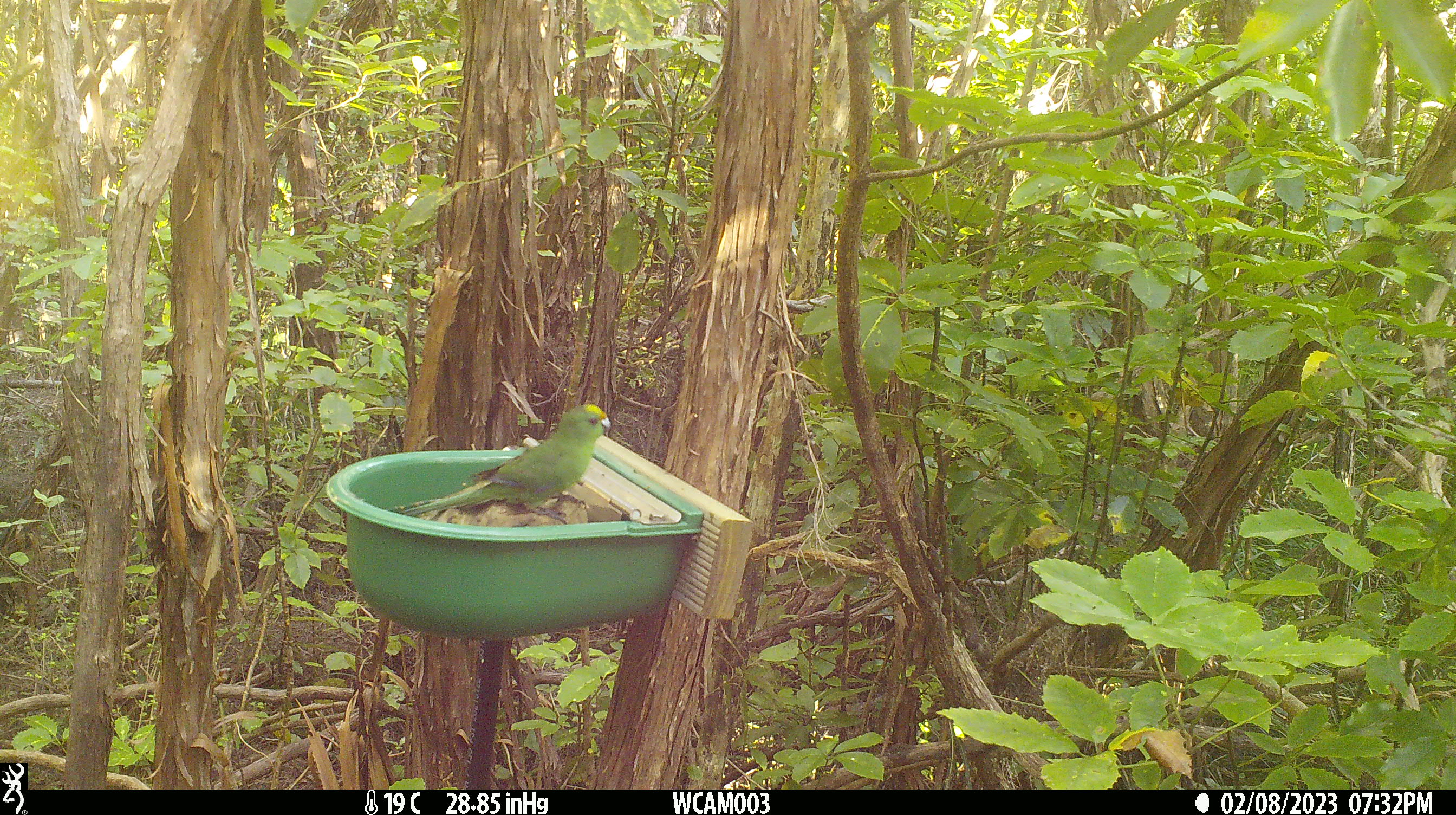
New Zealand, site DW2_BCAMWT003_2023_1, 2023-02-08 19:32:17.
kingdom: Animalia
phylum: Chordata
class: Aves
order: Psittaciformes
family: Psittaculidae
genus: Cyanoramphus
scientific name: Cyanoramphus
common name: parakeet